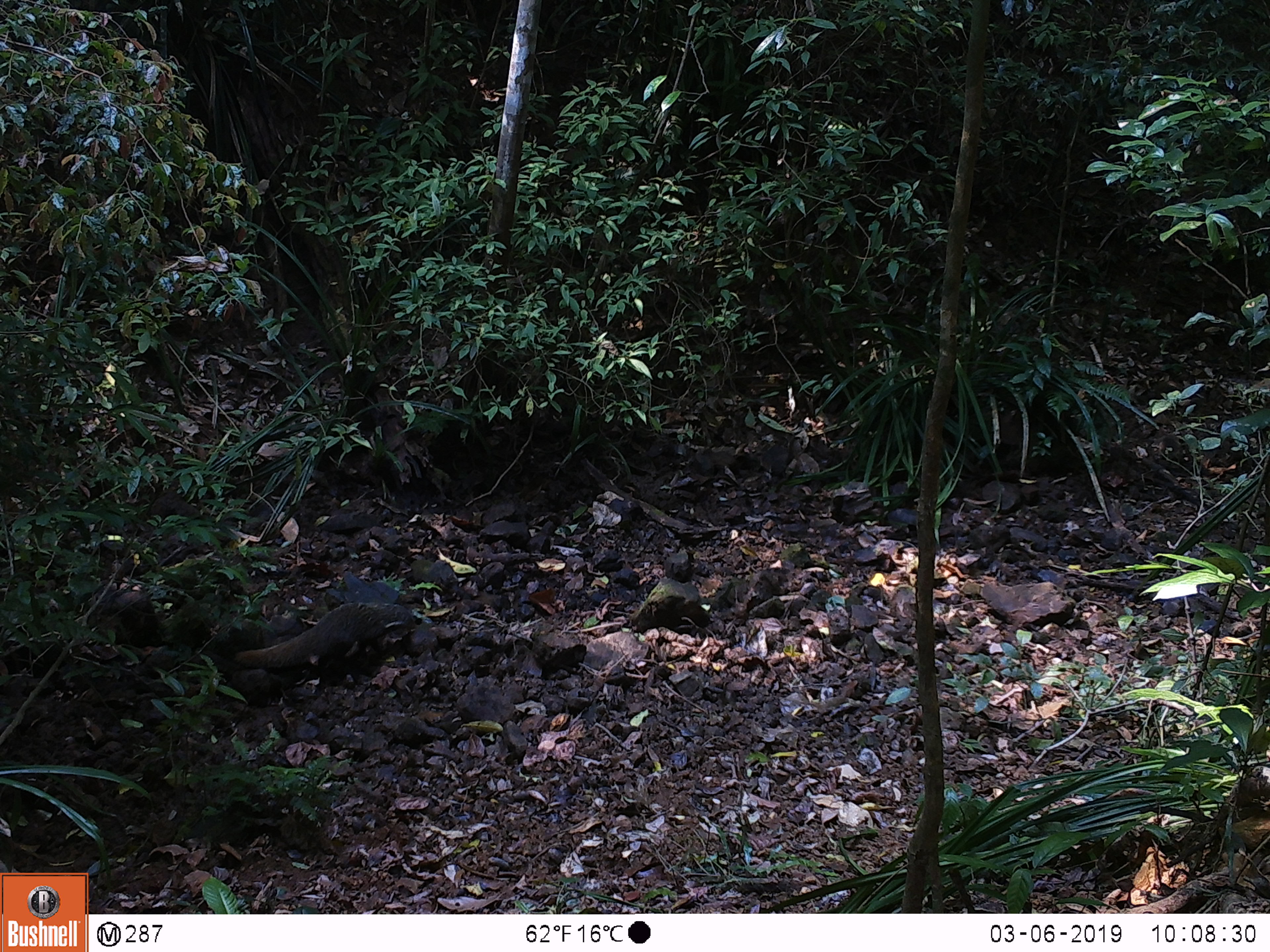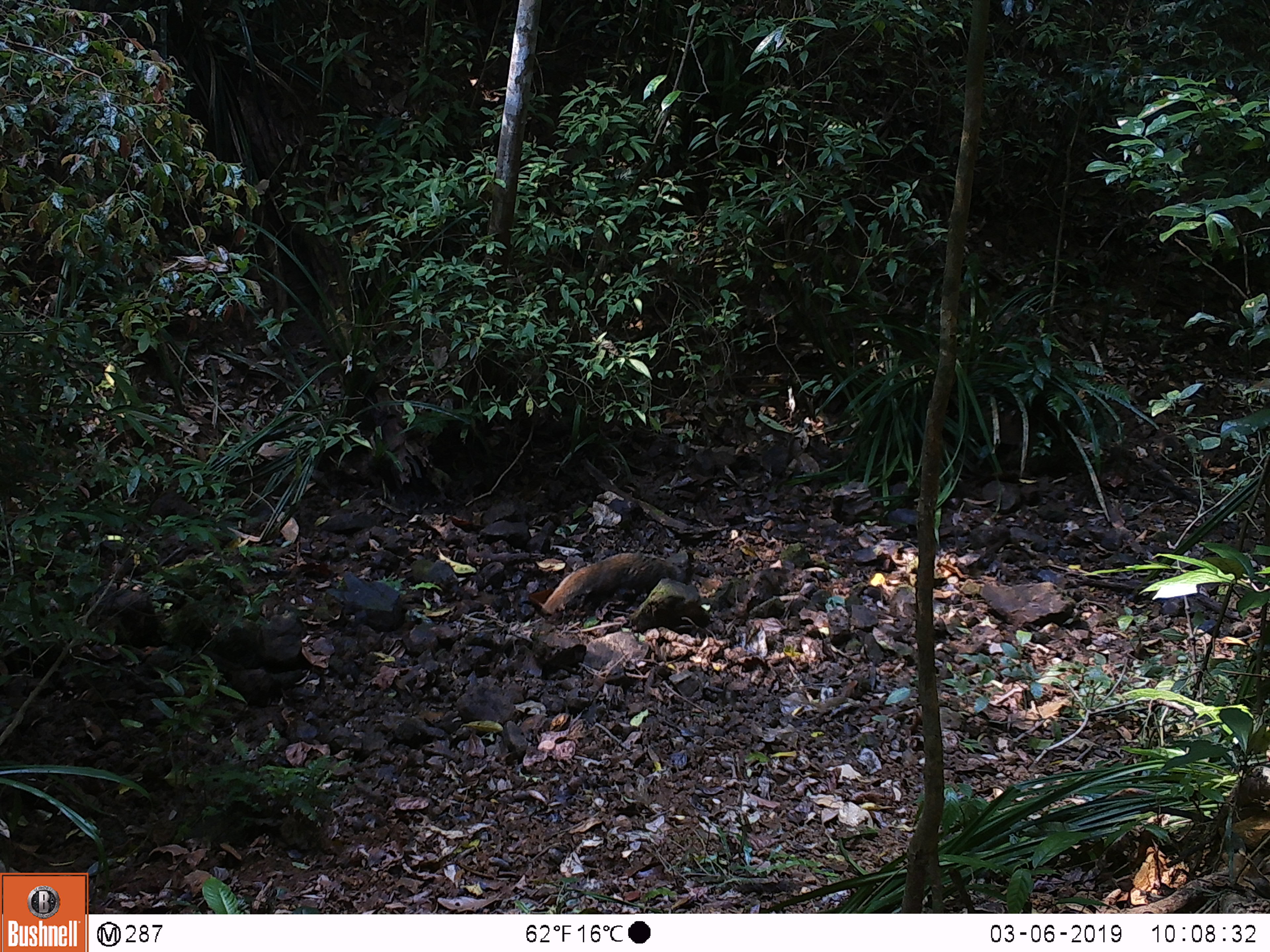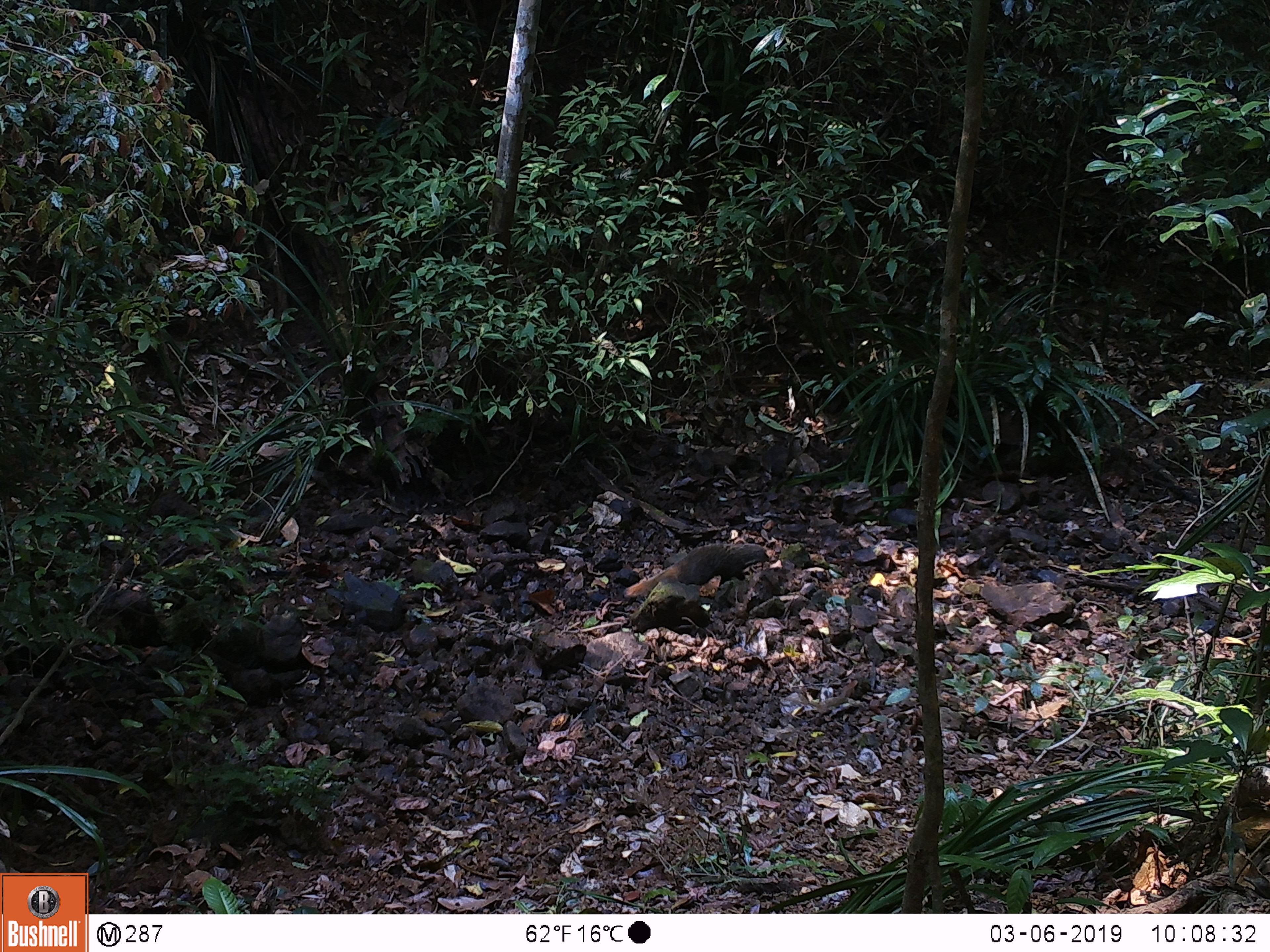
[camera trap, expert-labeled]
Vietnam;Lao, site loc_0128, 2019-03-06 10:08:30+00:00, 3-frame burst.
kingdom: Animalia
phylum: Chordata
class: Mammalia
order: Carnivora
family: Herpestidae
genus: Urva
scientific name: Urva urva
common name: crab-eating mongoose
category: crab eating mongoose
Crab eating mongoose (crab-eating mongoose) (Urva urva). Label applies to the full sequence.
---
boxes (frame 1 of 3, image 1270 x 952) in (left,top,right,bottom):
crab eating mongoose: (235,603,418,670)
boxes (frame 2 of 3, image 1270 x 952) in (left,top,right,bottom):
crab eating mongoose: (529,552,677,617)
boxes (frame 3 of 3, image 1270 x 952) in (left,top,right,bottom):
crab eating mongoose: (622,543,768,599)